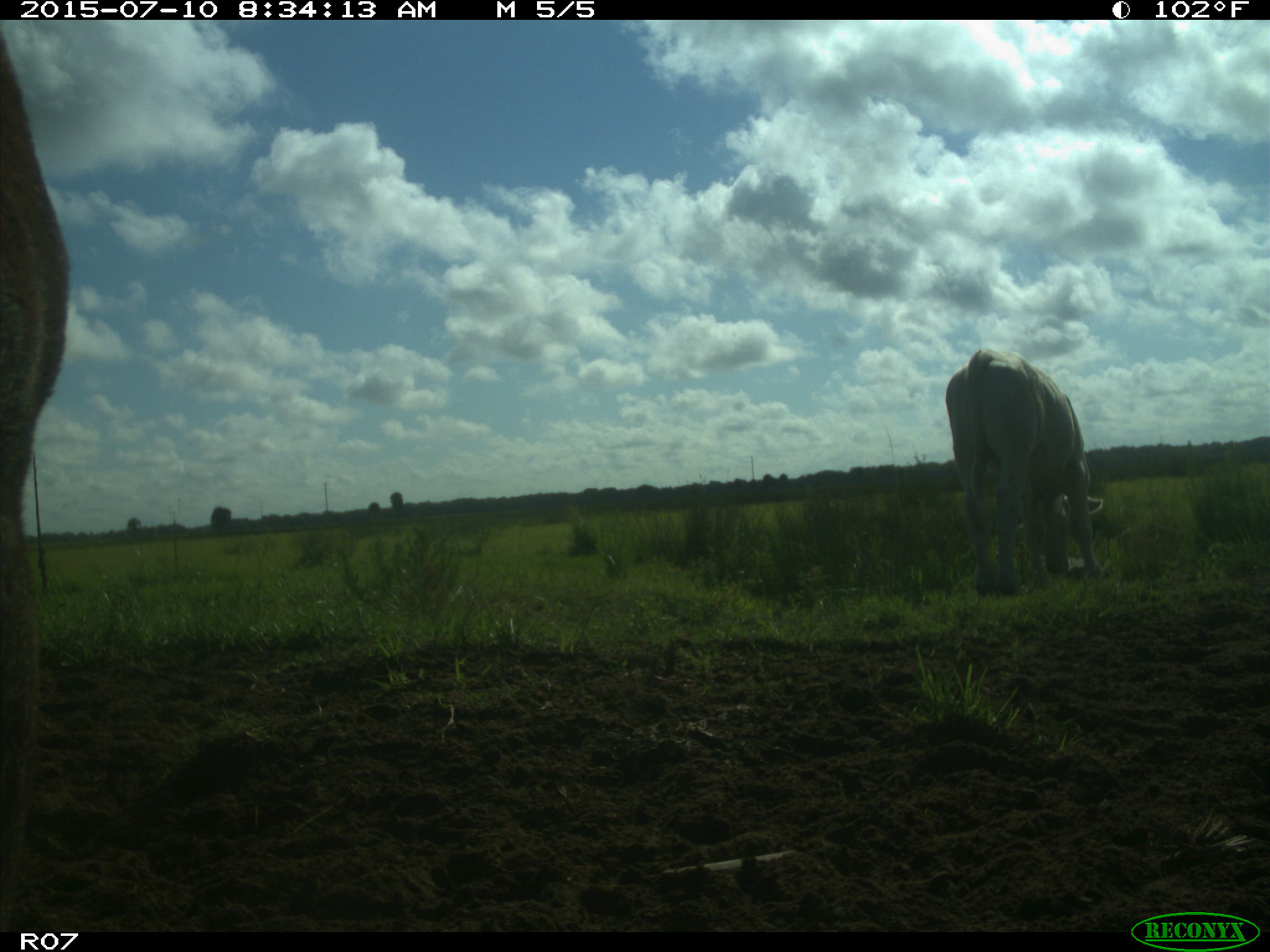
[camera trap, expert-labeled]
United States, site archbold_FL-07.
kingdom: Animalia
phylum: Chordata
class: Mammalia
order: Artiodactyla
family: Bovidae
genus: Bos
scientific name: Bos taurus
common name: domestic cow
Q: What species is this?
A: Bos taurus (domestic cow).